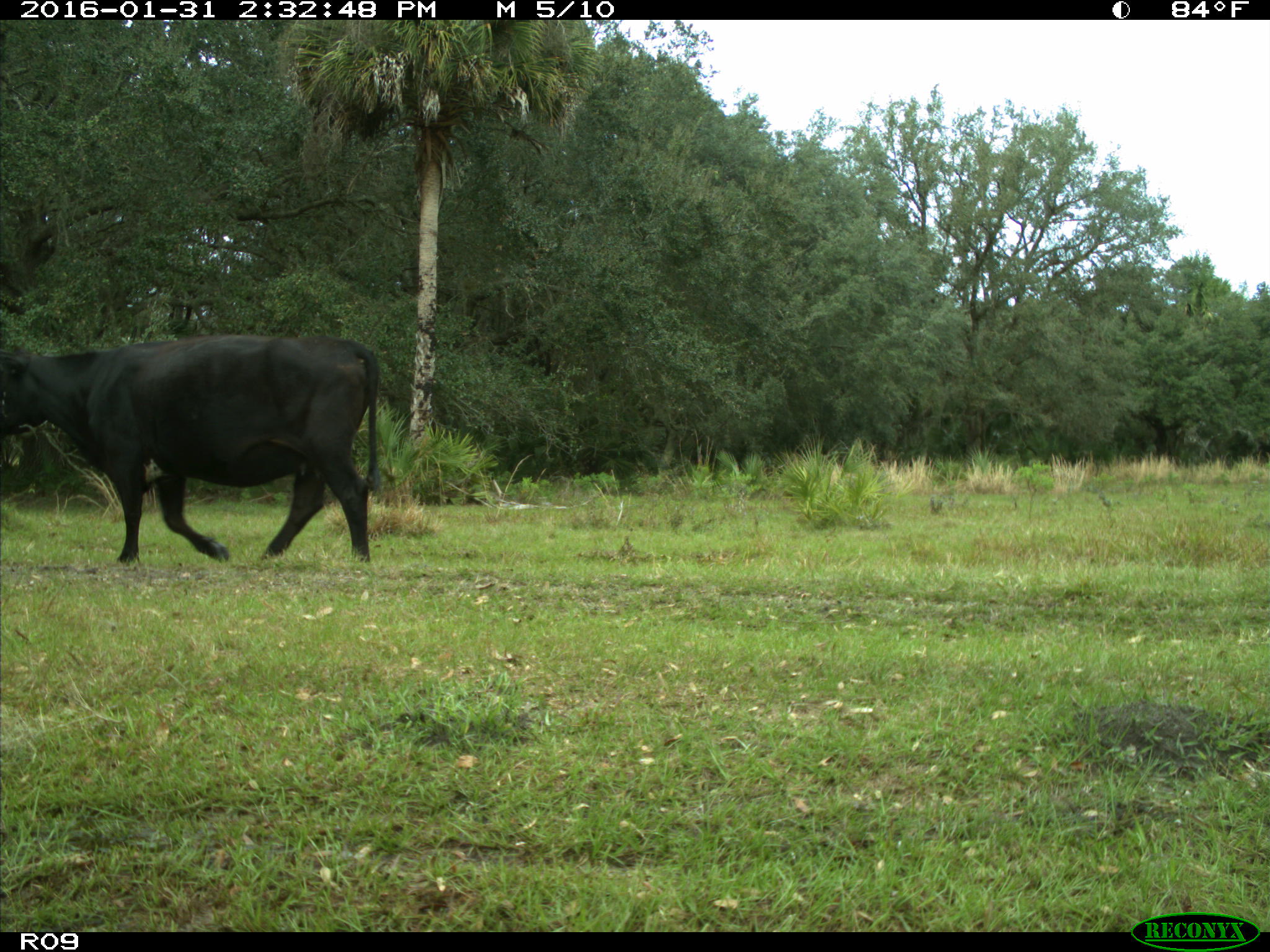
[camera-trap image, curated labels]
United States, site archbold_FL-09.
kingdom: Animalia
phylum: Chordata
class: Mammalia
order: Artiodactyla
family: Bovidae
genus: Bos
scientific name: Bos taurus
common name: domestic cow